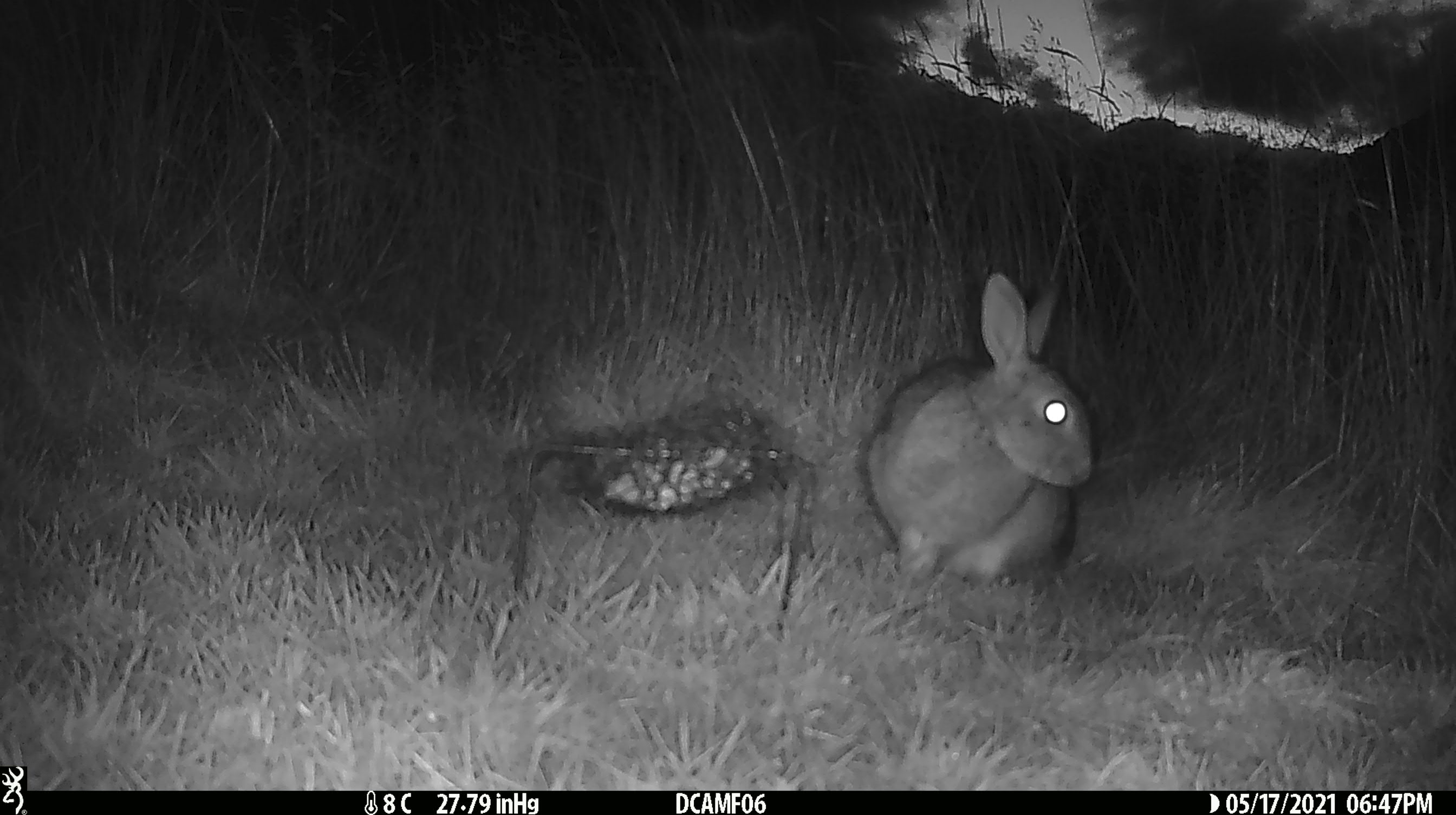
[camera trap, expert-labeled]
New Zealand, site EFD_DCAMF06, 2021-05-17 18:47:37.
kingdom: Animalia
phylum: Chordata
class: Mammalia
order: Lagomorpha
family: Leporidae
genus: Oryctolagus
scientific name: Oryctolagus cuniculus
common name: european rabbit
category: rabbit